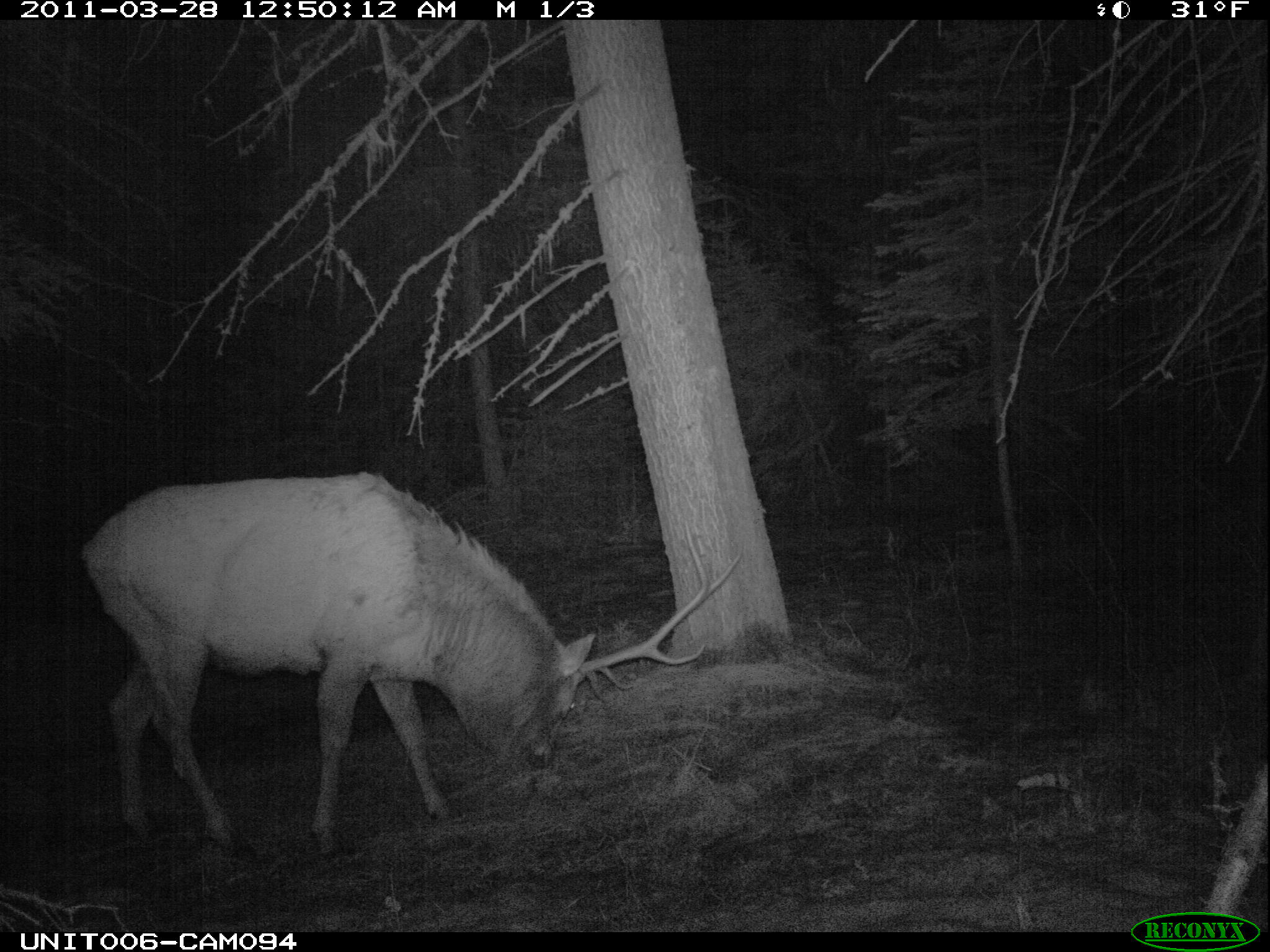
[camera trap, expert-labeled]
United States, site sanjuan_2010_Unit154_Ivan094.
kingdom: Animalia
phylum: Chordata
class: Mammalia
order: Artiodactyla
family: Cervidae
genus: Cervus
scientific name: Cervus elaphus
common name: red deer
Cervus elaphus (red deer).